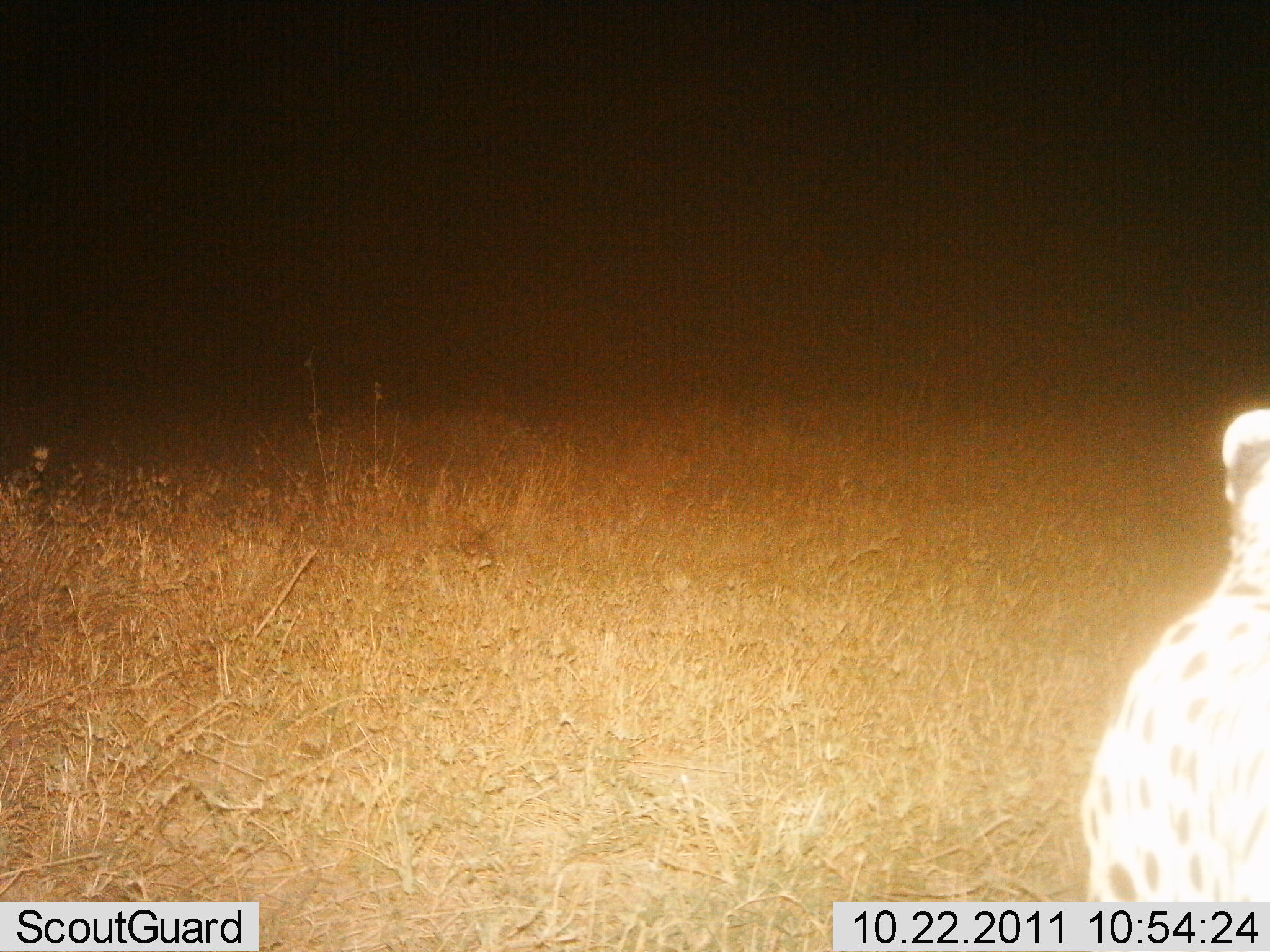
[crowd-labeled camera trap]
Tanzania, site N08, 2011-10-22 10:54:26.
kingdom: Animalia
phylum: Chordata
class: Mammalia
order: Carnivora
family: Felidae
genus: Acinonyx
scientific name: Acinonyx jubatus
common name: cheetah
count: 1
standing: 91%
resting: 0%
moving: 9%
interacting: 0%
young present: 0%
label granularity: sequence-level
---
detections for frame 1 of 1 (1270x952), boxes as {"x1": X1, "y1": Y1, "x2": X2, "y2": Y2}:
animal: {"x1": 1035, "y1": 402, "x2": 1270, "y2": 937}